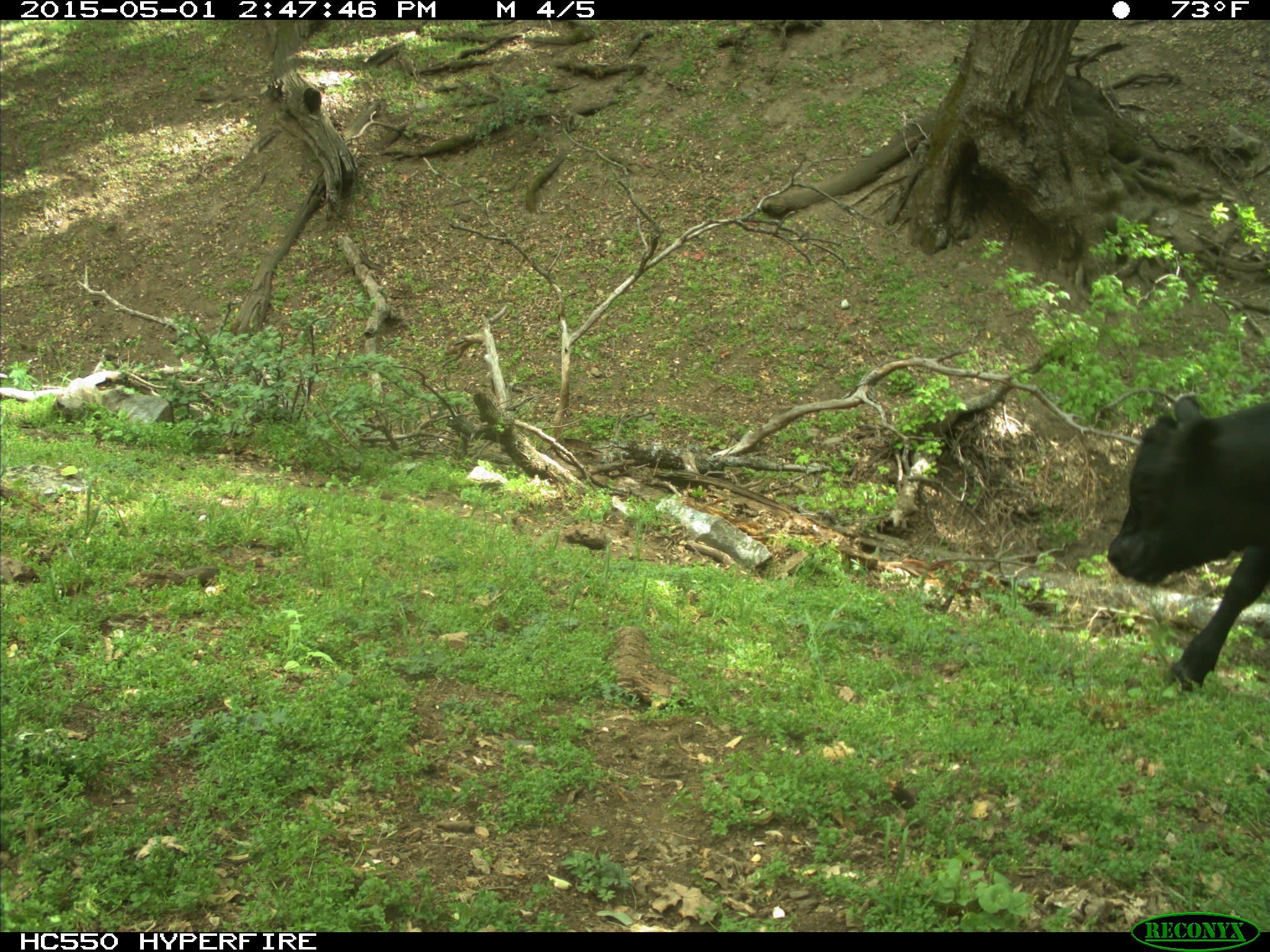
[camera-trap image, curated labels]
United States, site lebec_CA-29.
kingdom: Animalia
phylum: Chordata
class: Mammalia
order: Artiodactyla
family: Bovidae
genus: Bos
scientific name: Bos taurus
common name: domestic cow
Bos taurus (domestic cow).